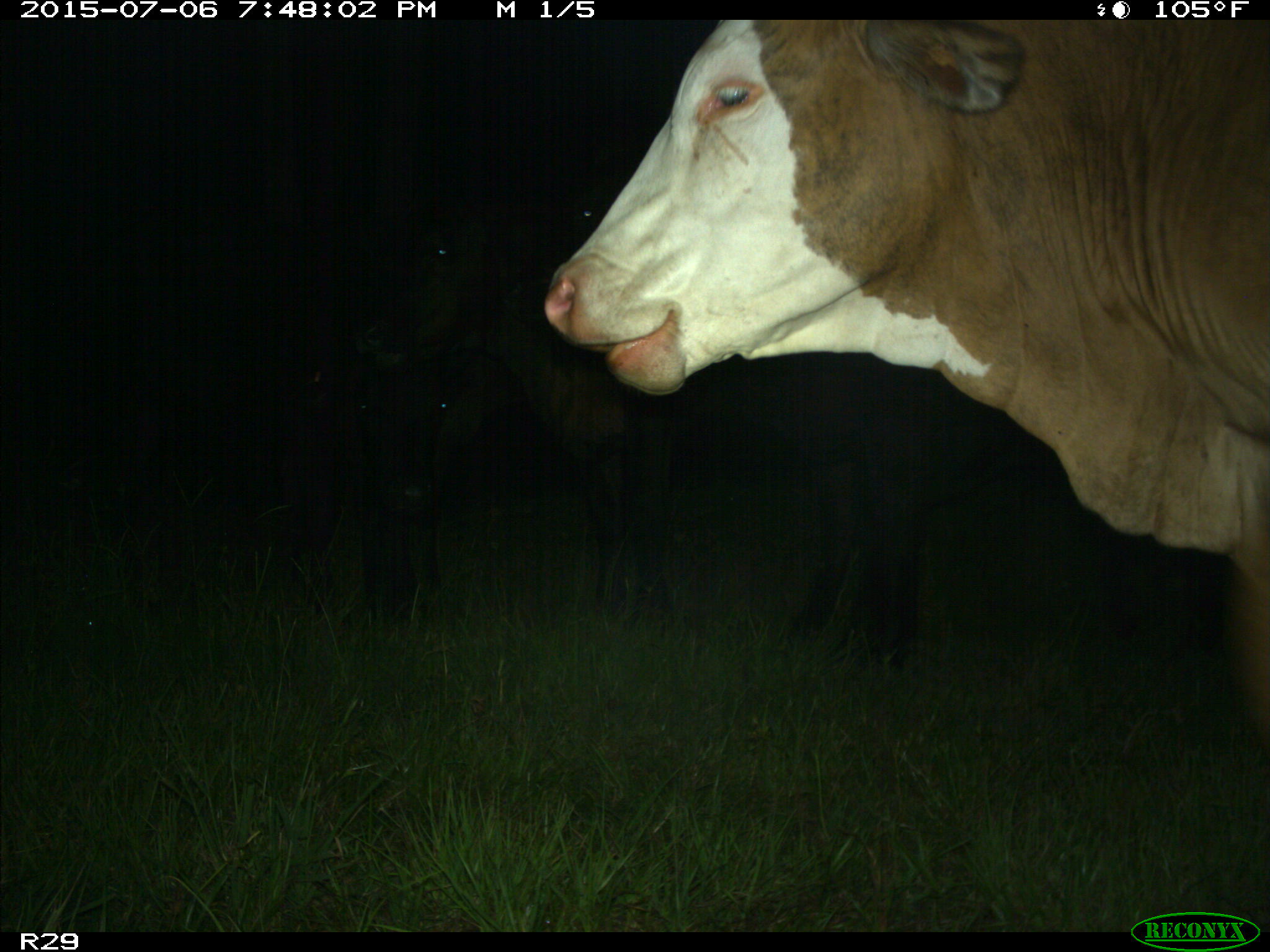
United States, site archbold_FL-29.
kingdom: Animalia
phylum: Chordata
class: Mammalia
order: Artiodactyla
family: Bovidae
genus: Bos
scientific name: Bos taurus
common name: domestic cow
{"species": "Bos taurus (domestic cow)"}